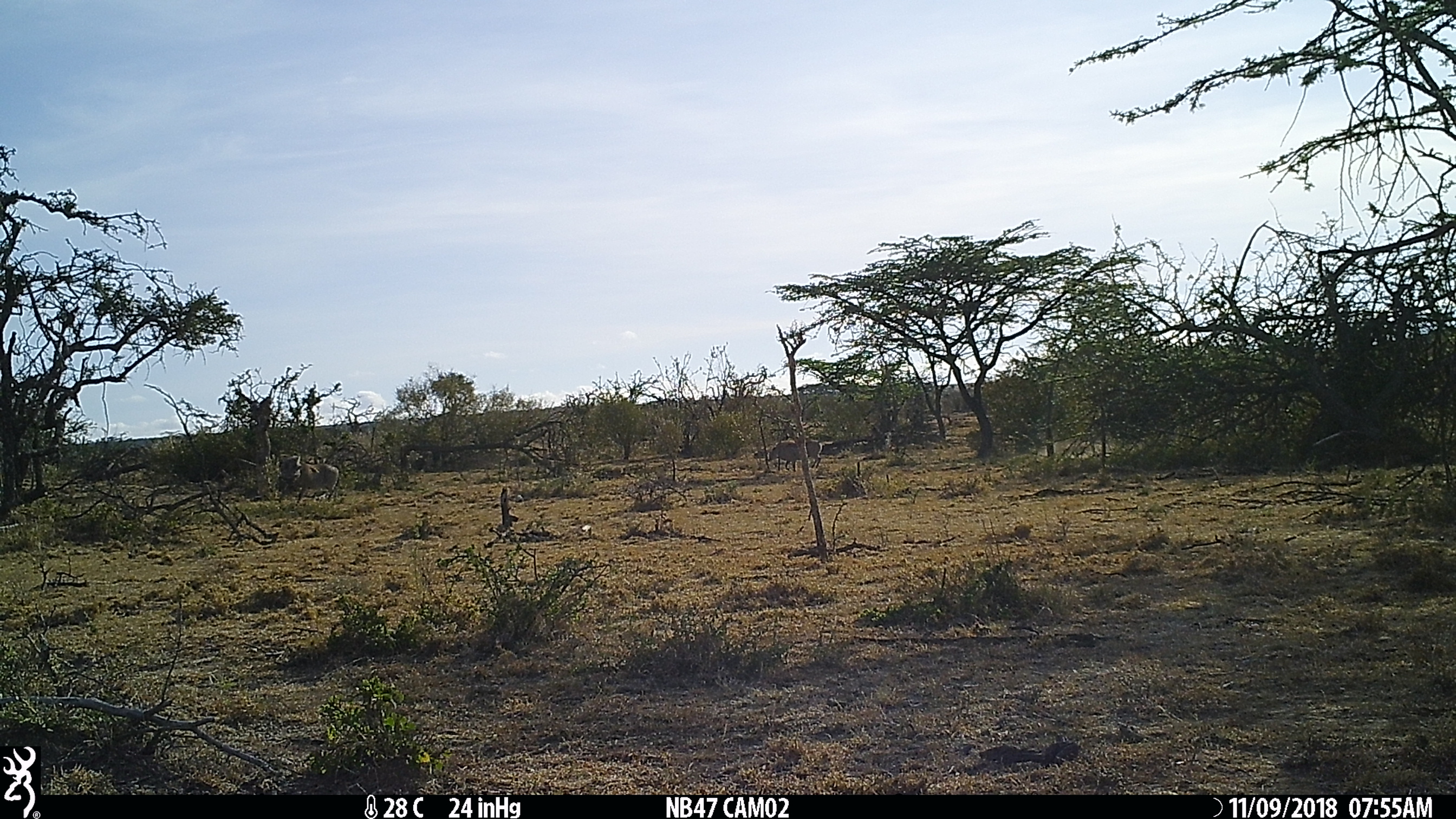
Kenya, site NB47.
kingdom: Animalia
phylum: Chordata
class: Mammalia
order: Artiodactyla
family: Suidae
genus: Phacochoerus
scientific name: Phacochoerus africanus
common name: common warthog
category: warthog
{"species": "warthog (common warthog) (Phacochoerus africanus)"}